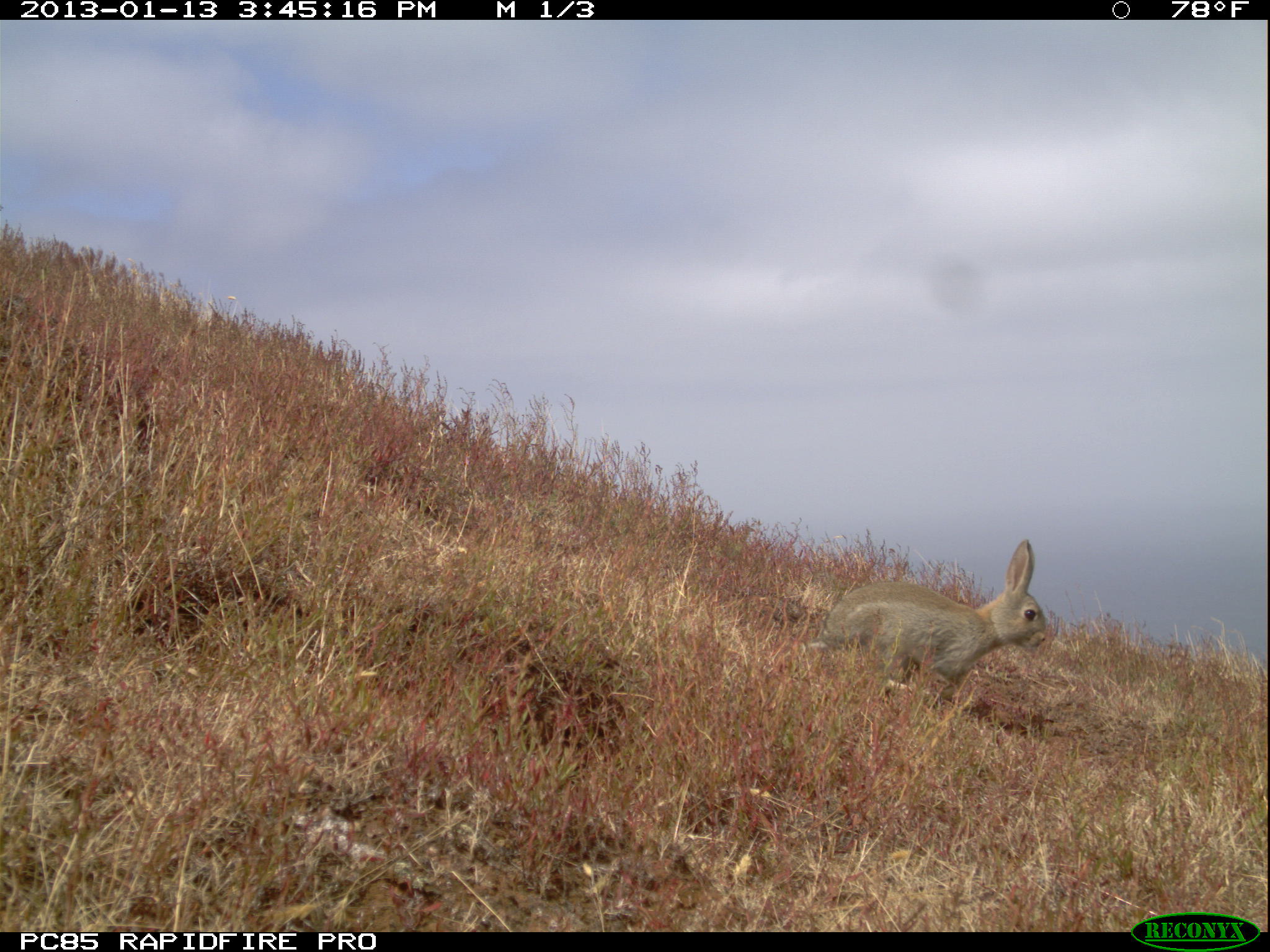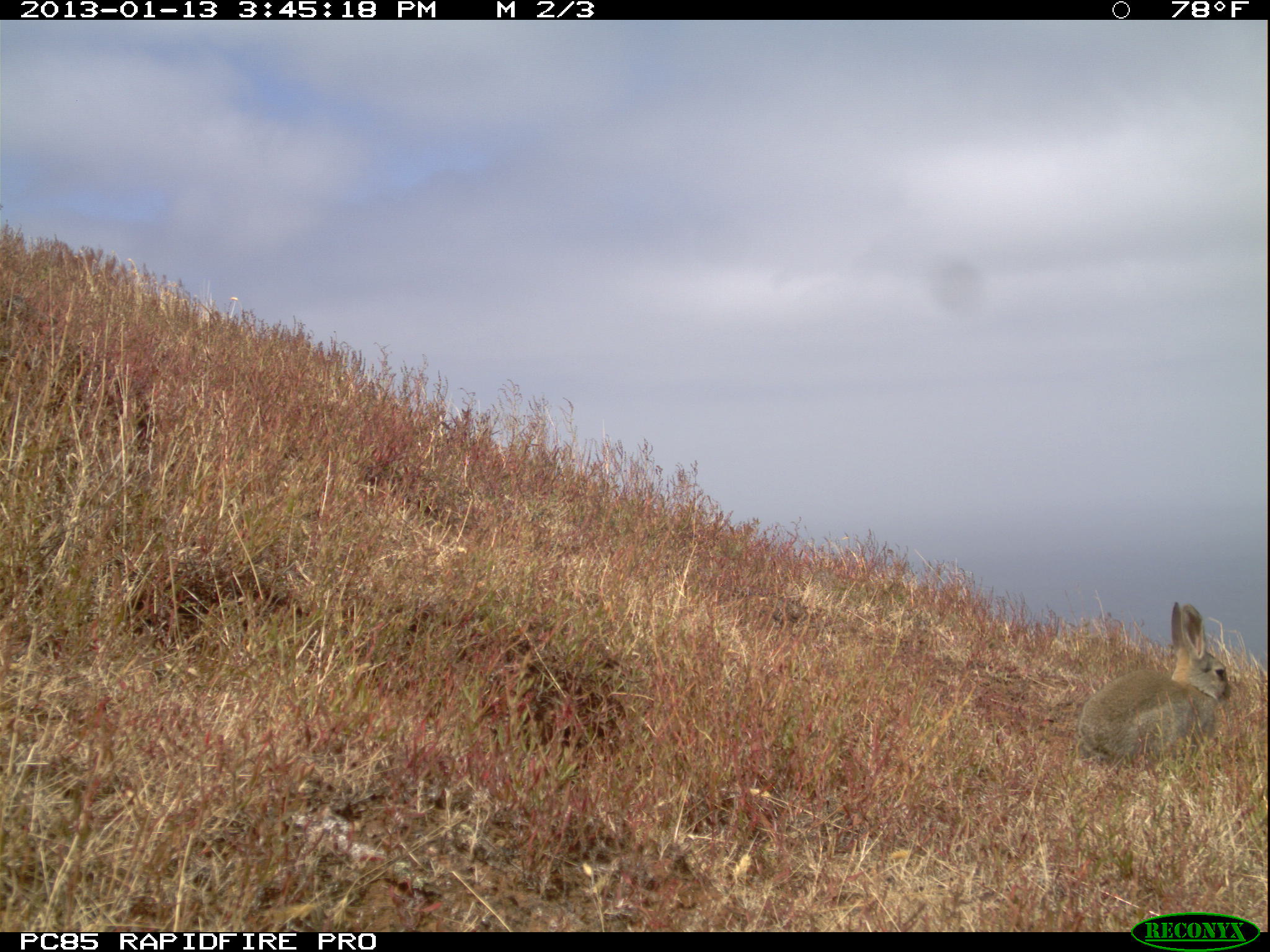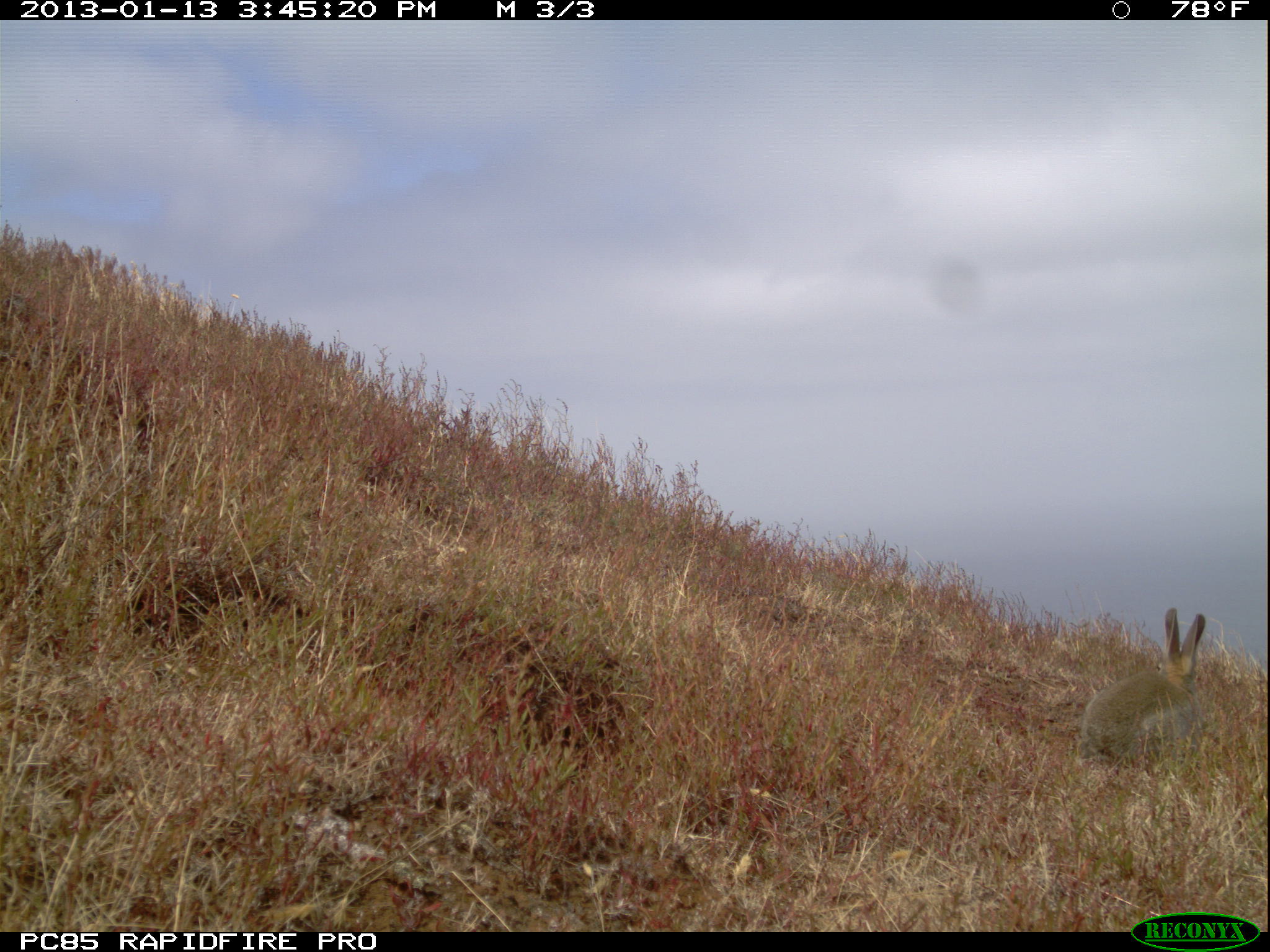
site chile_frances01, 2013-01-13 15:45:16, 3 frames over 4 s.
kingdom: Animalia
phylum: Chordata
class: Mammalia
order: Lagomorpha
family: Leporidae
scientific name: Leporidae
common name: rabbits and hares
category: rabbit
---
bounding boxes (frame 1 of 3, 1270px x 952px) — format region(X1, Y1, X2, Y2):
rabbit: region(769, 539, 1053, 724)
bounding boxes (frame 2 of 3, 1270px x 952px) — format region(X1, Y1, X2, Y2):
rabbit: region(1075, 599, 1246, 769)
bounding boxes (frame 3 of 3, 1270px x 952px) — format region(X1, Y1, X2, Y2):
rabbit: region(1078, 607, 1209, 770)